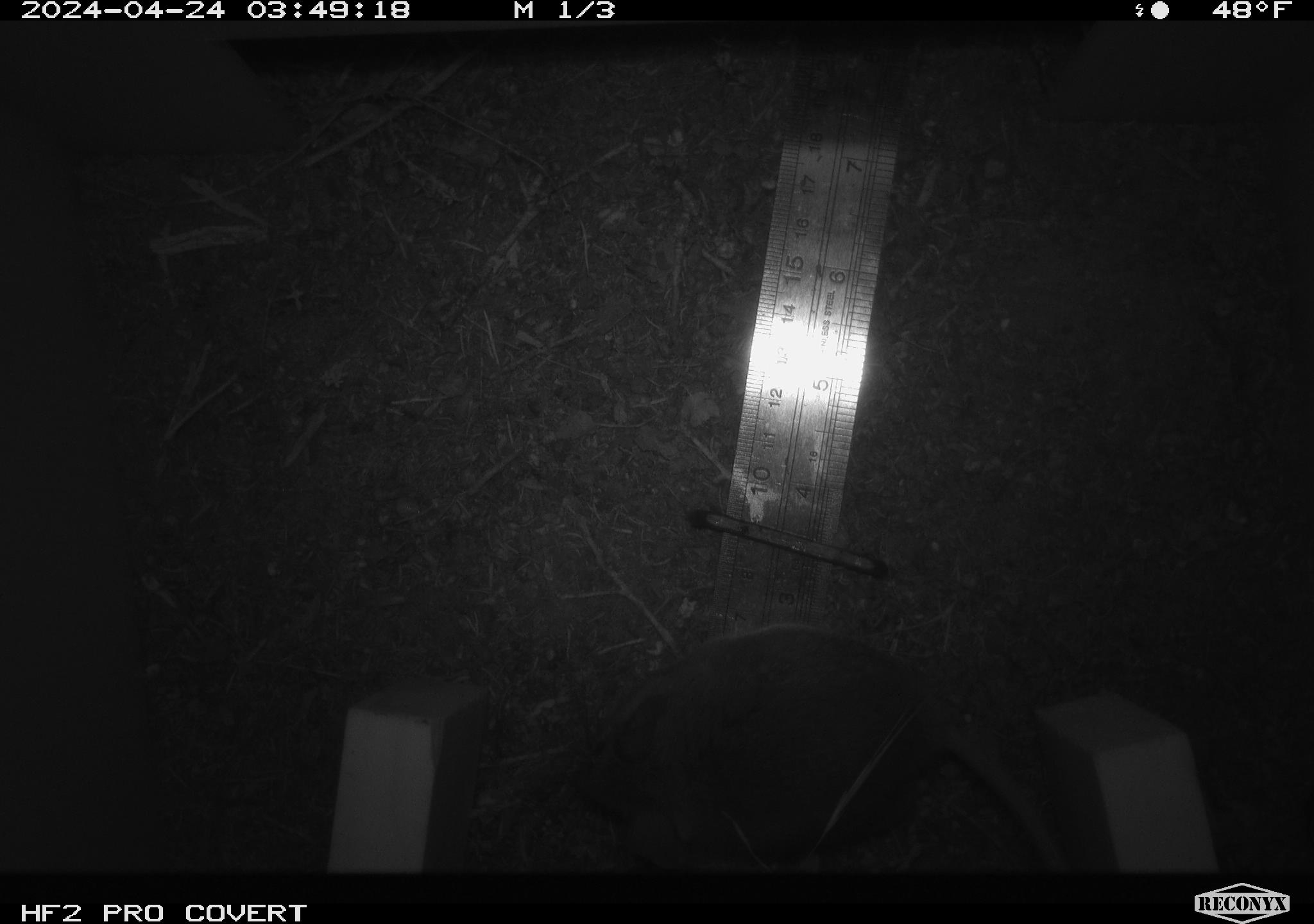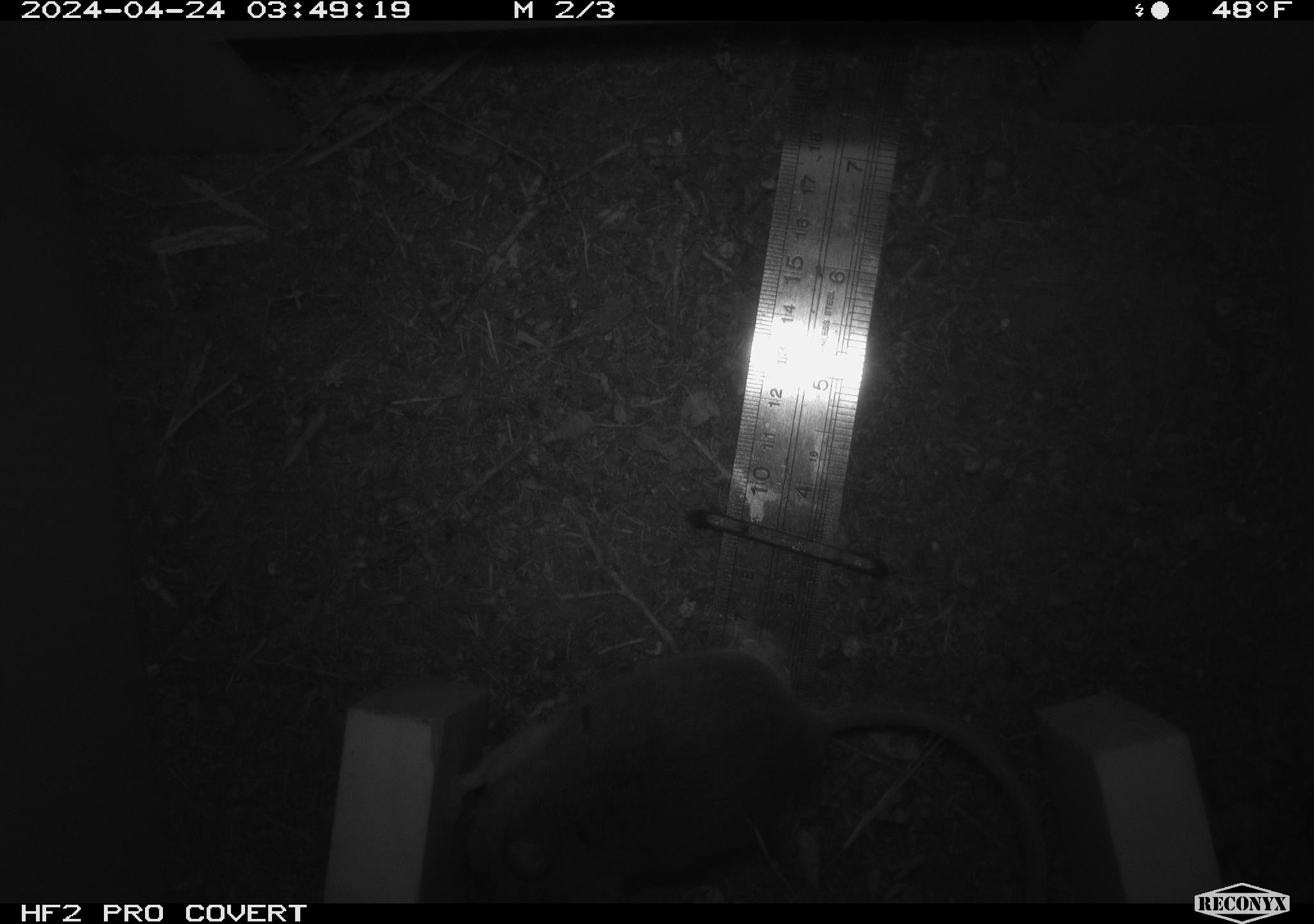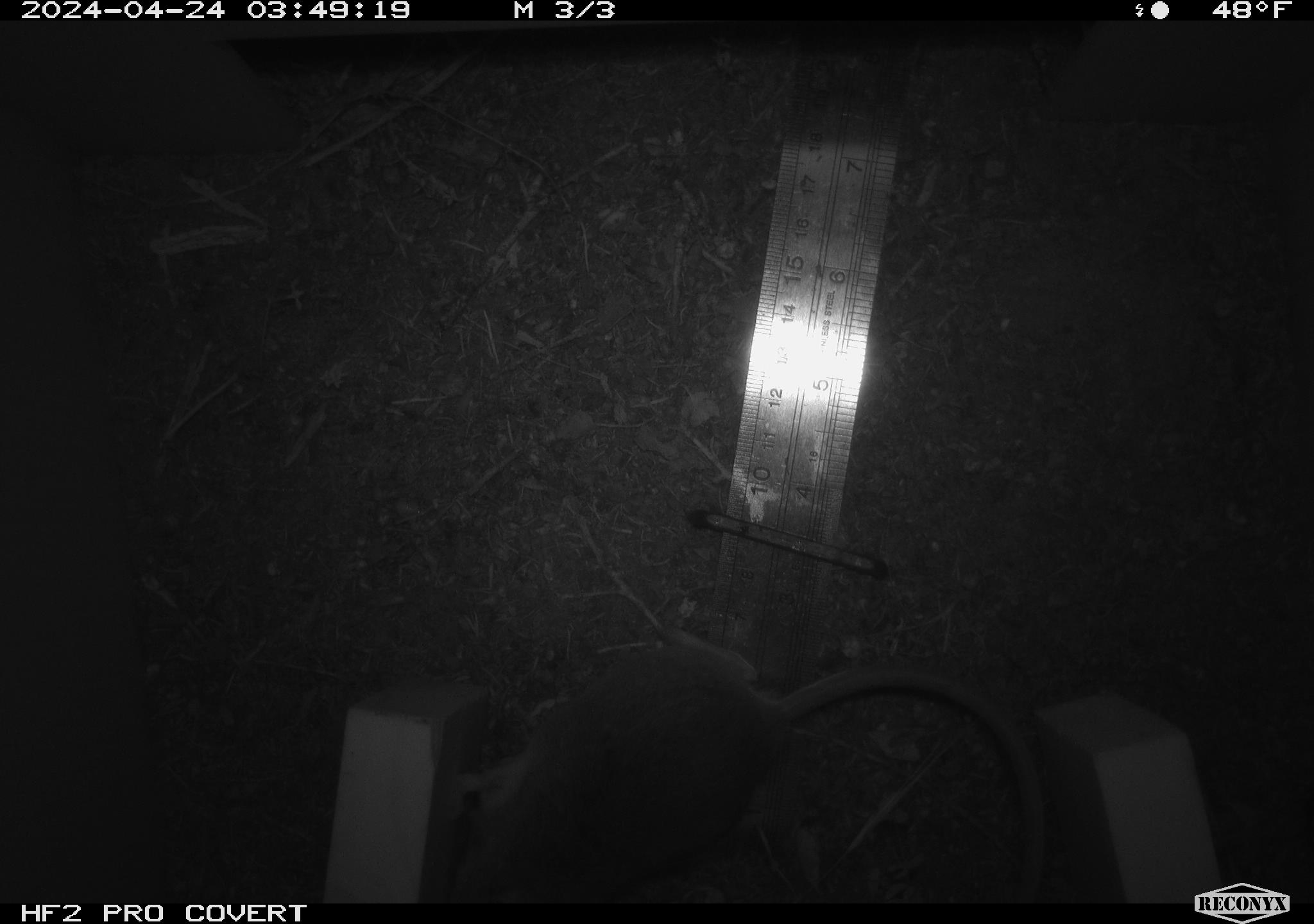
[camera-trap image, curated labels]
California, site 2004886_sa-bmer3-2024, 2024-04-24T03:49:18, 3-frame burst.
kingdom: Animalia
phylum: Chordata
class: Mammalia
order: Rodentia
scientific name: Rodentia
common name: mouse species